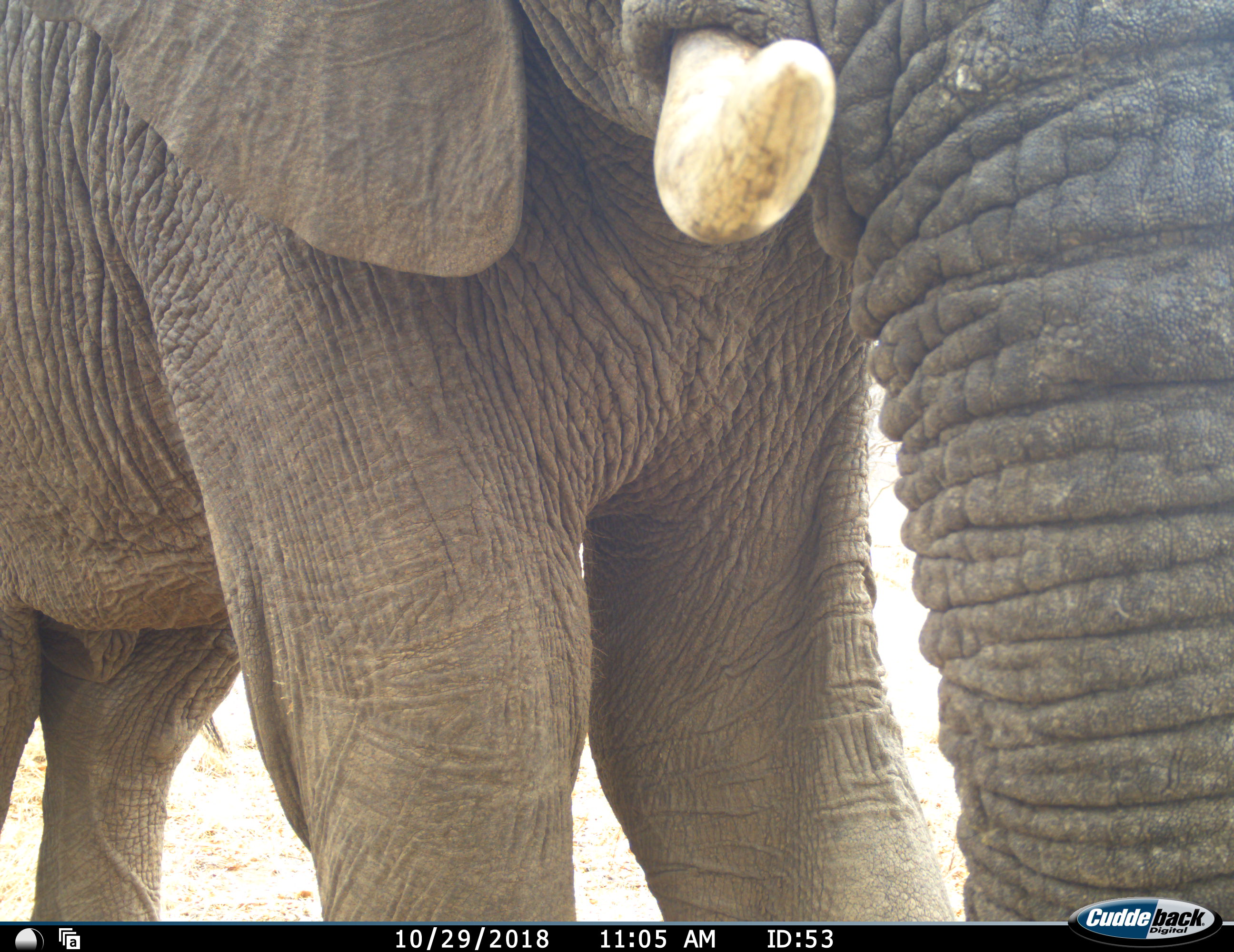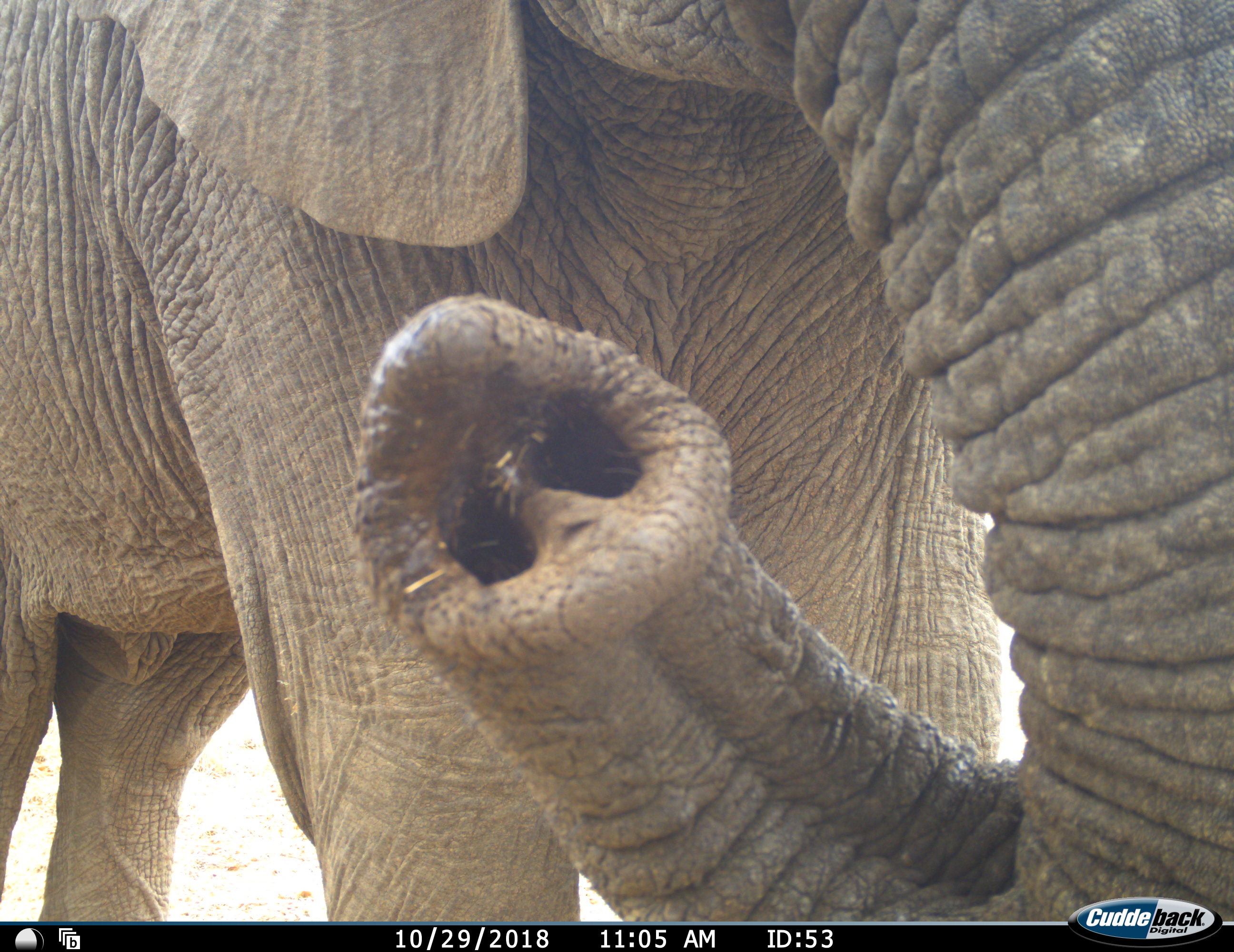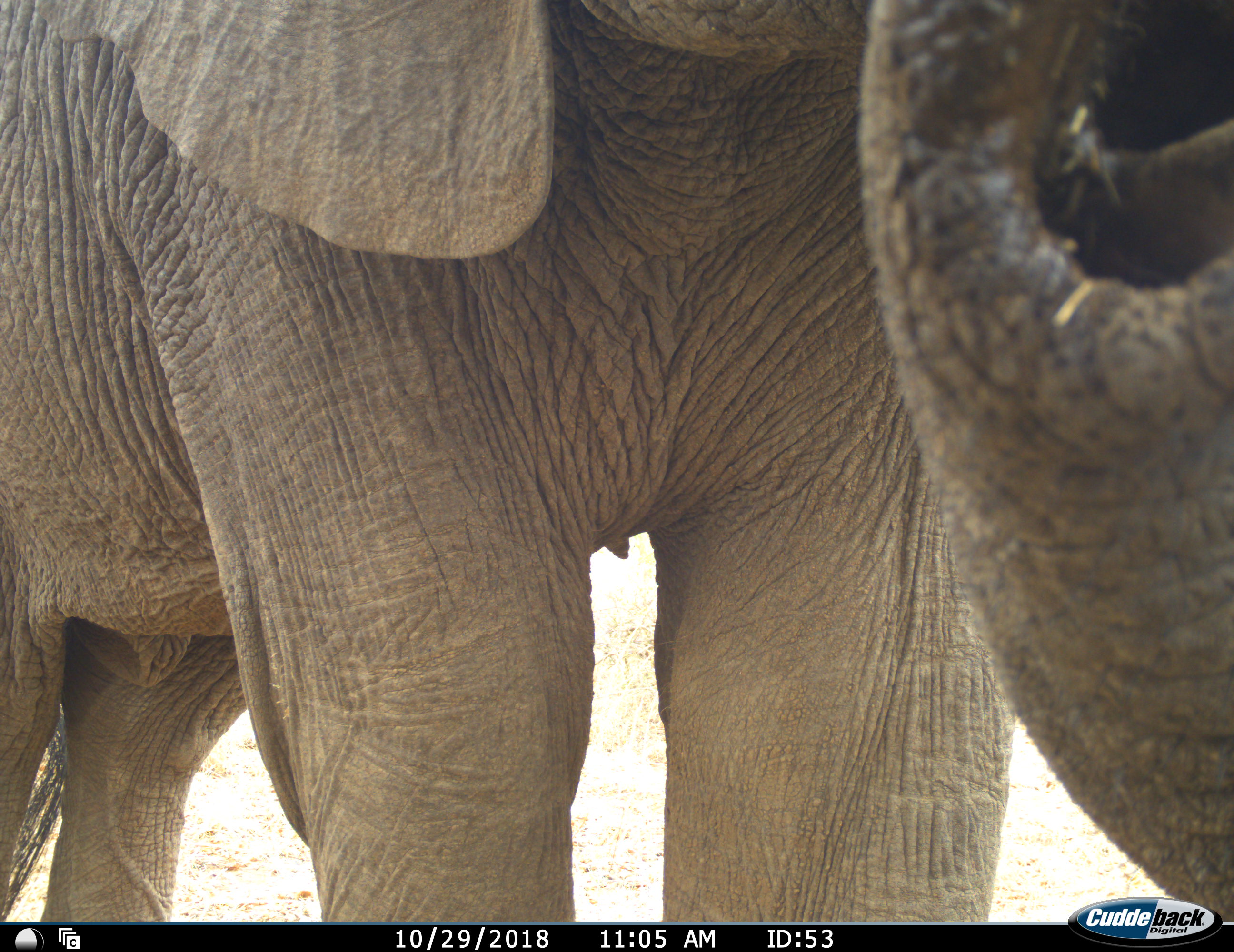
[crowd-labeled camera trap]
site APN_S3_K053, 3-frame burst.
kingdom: Animalia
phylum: Chordata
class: Mammalia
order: Proboscidea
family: Elephantidae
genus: Loxodonta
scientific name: Loxodonta africana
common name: african bush elephant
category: elephant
Elephant (african bush elephant) (Loxodonta africana), count 1. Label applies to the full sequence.